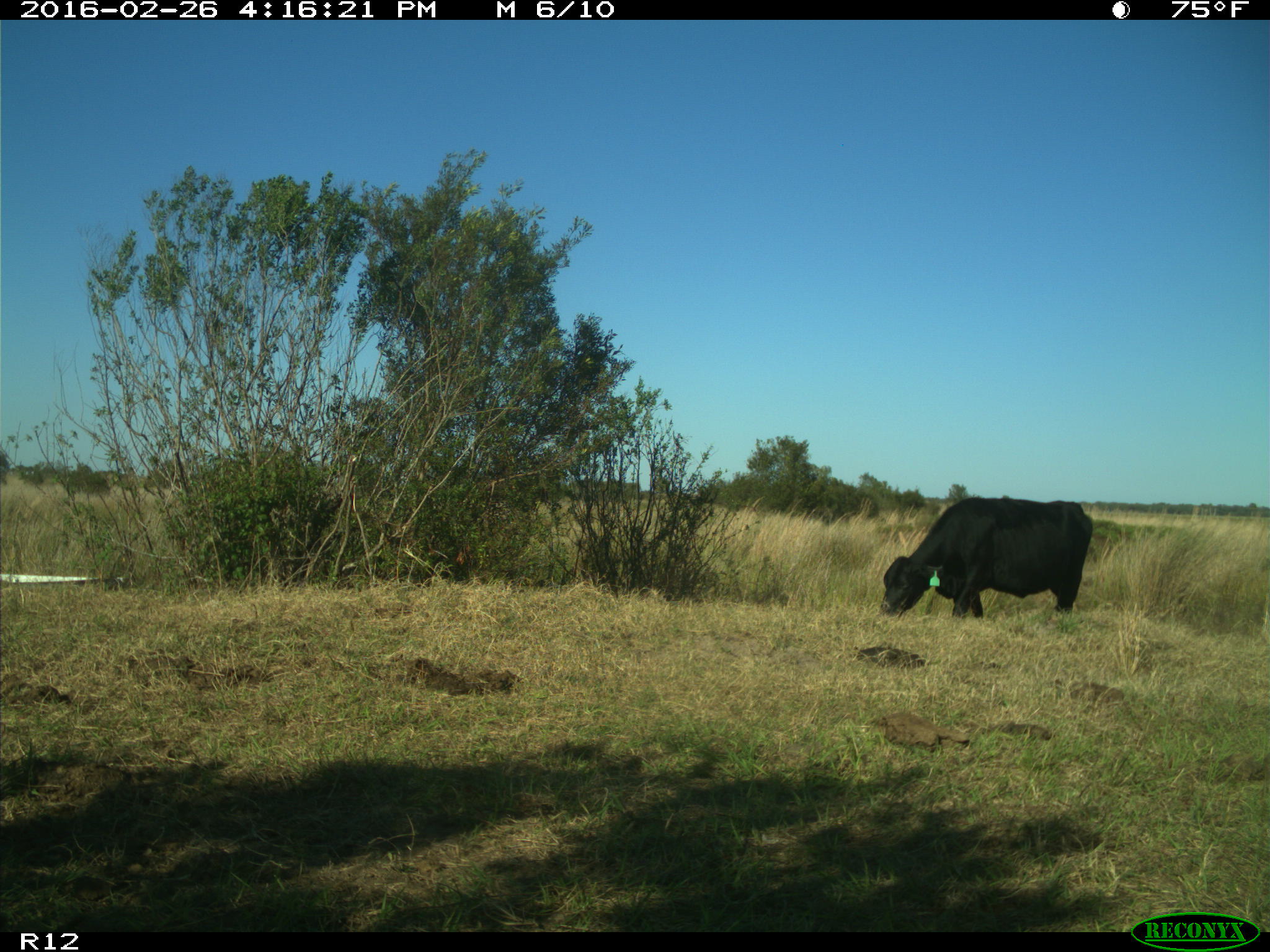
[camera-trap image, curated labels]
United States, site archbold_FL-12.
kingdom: Animalia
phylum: Chordata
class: Mammalia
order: Artiodactyla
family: Bovidae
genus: Bos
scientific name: Bos taurus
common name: domestic cow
Bos taurus (domestic cow).